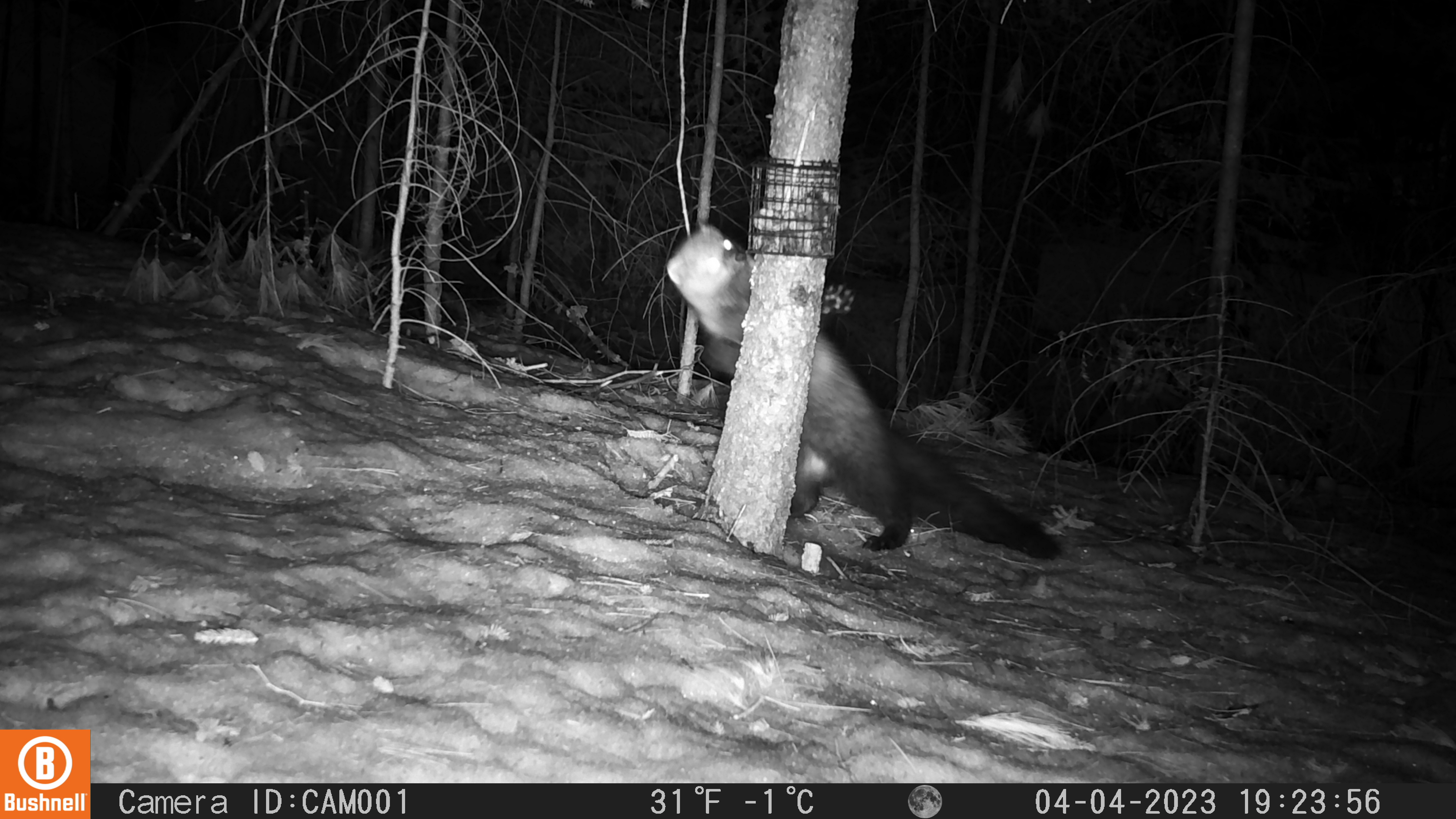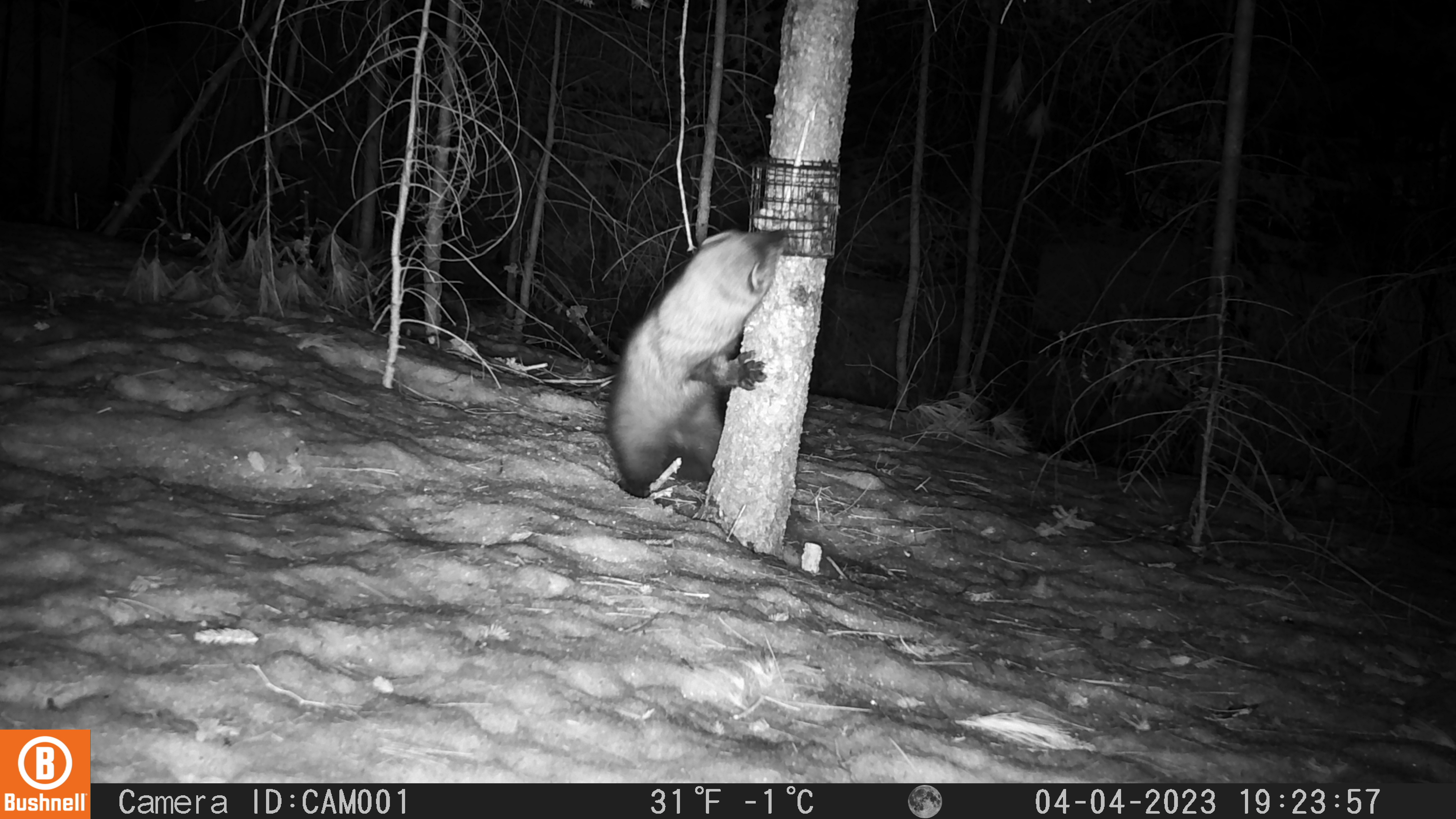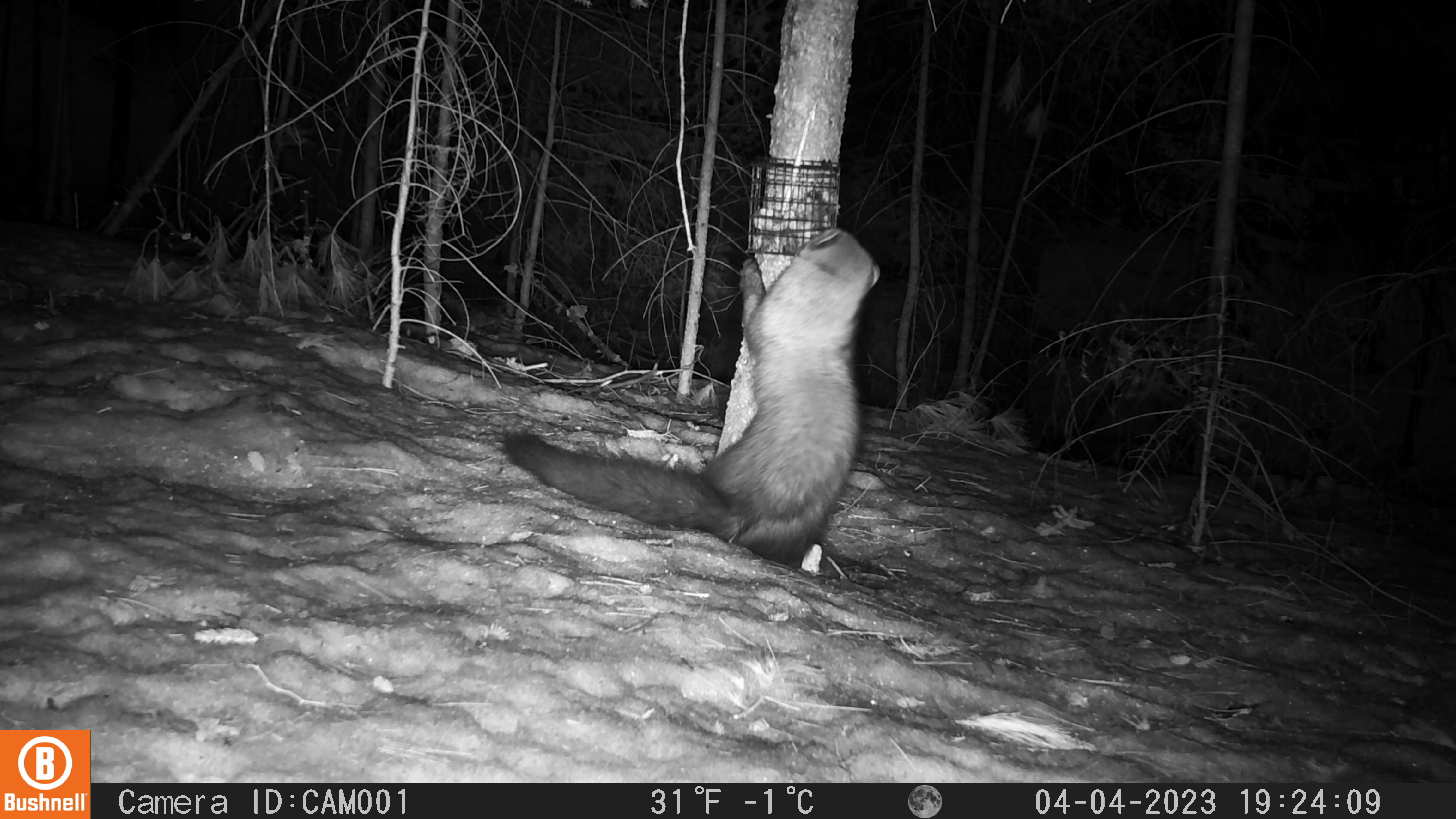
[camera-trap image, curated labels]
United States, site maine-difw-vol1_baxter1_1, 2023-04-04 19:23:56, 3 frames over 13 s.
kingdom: Animalia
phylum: Chordata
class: Mammalia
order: Carnivora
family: Mustelidae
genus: Pekania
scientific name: Pekania pennanti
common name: fisher